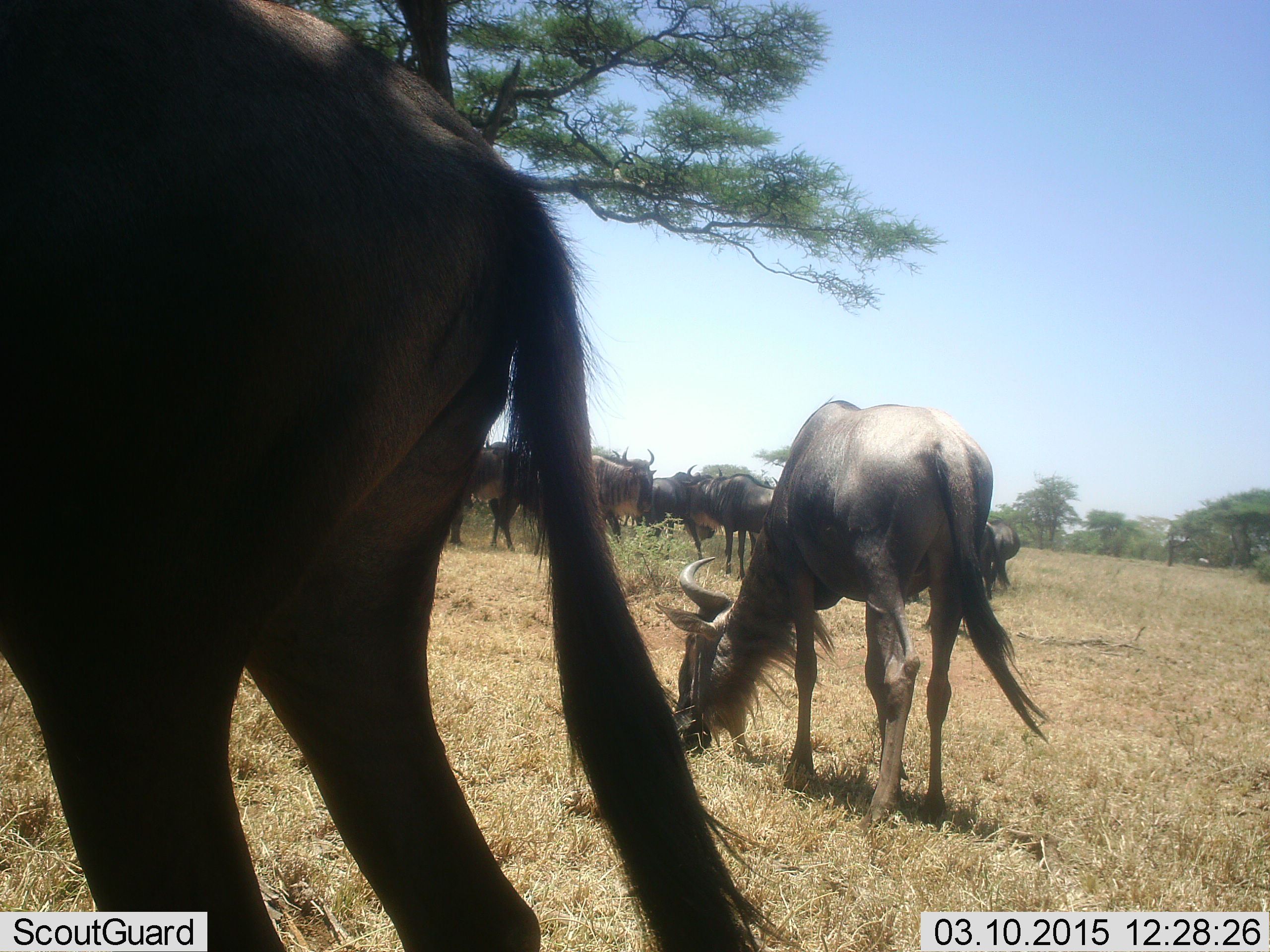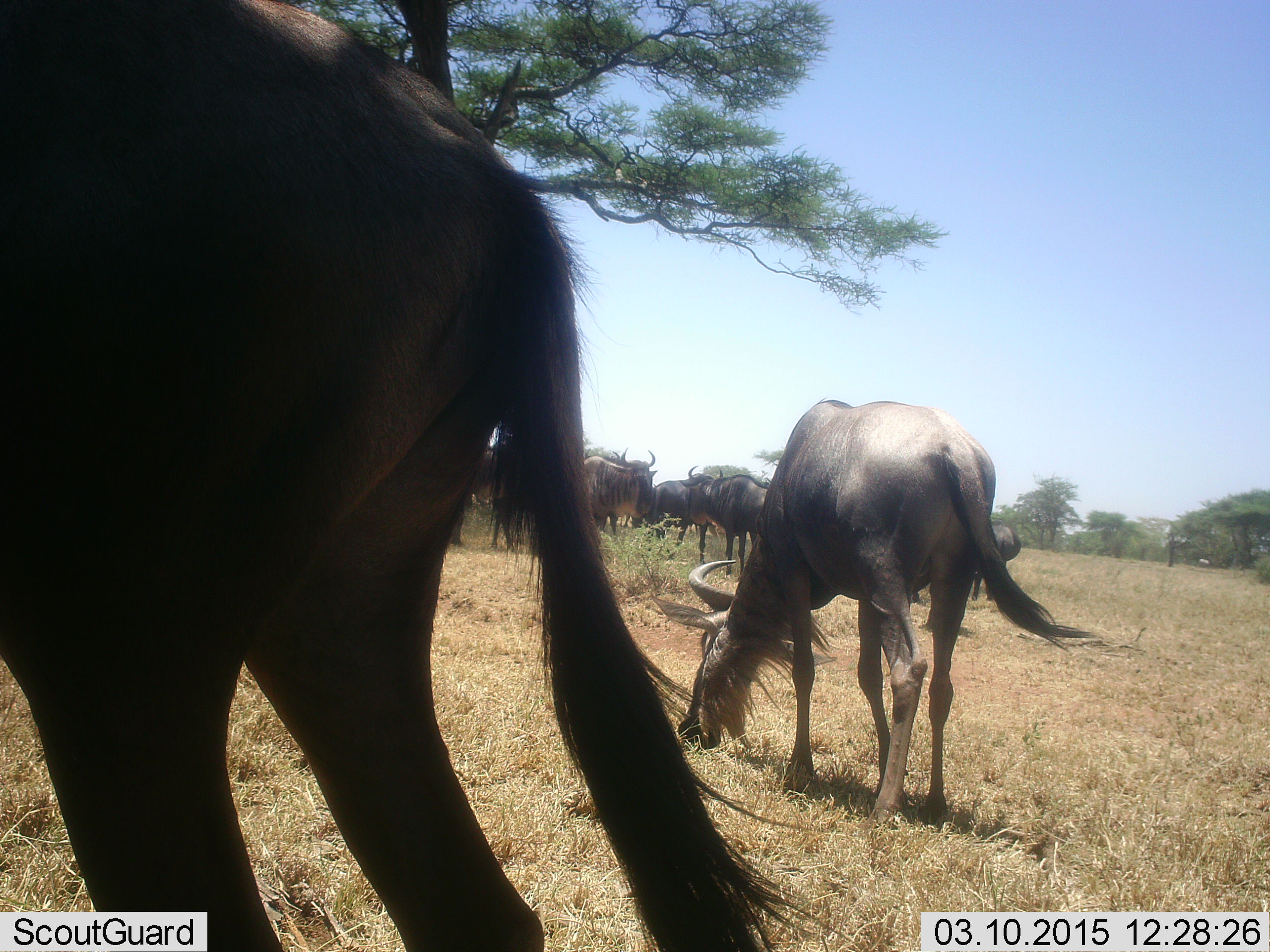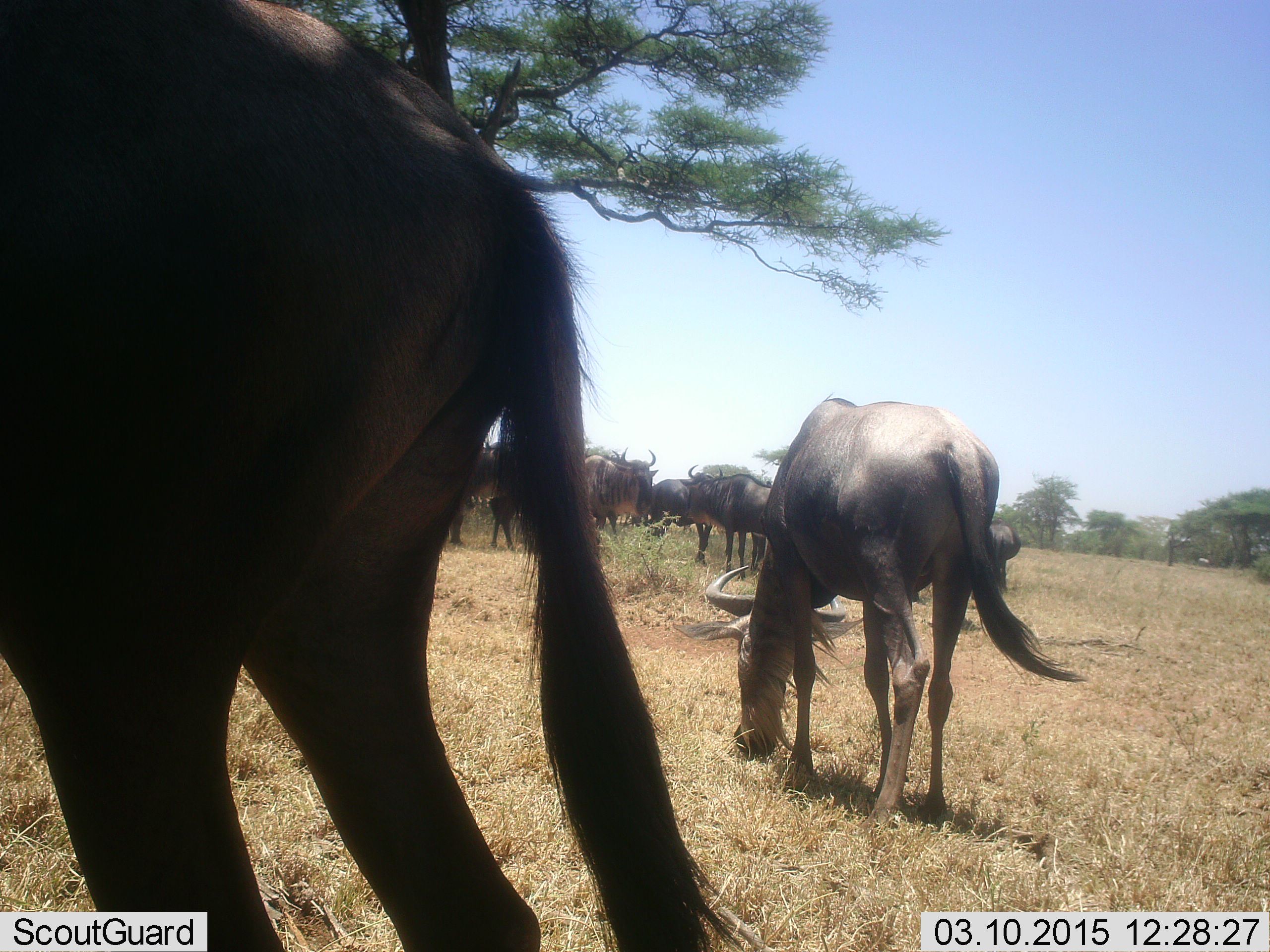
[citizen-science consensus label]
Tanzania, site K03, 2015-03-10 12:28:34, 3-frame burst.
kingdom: Animalia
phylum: Chordata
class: Mammalia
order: Artiodactyla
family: Bovidae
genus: Connochaetes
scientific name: Connochaetes taurinus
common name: blue wildebeest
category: wildebeest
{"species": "wildebeest (blue wildebeest) (Connochaetes taurinus)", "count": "10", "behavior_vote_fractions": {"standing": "40%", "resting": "10%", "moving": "20%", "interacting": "10%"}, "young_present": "0%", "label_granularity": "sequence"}